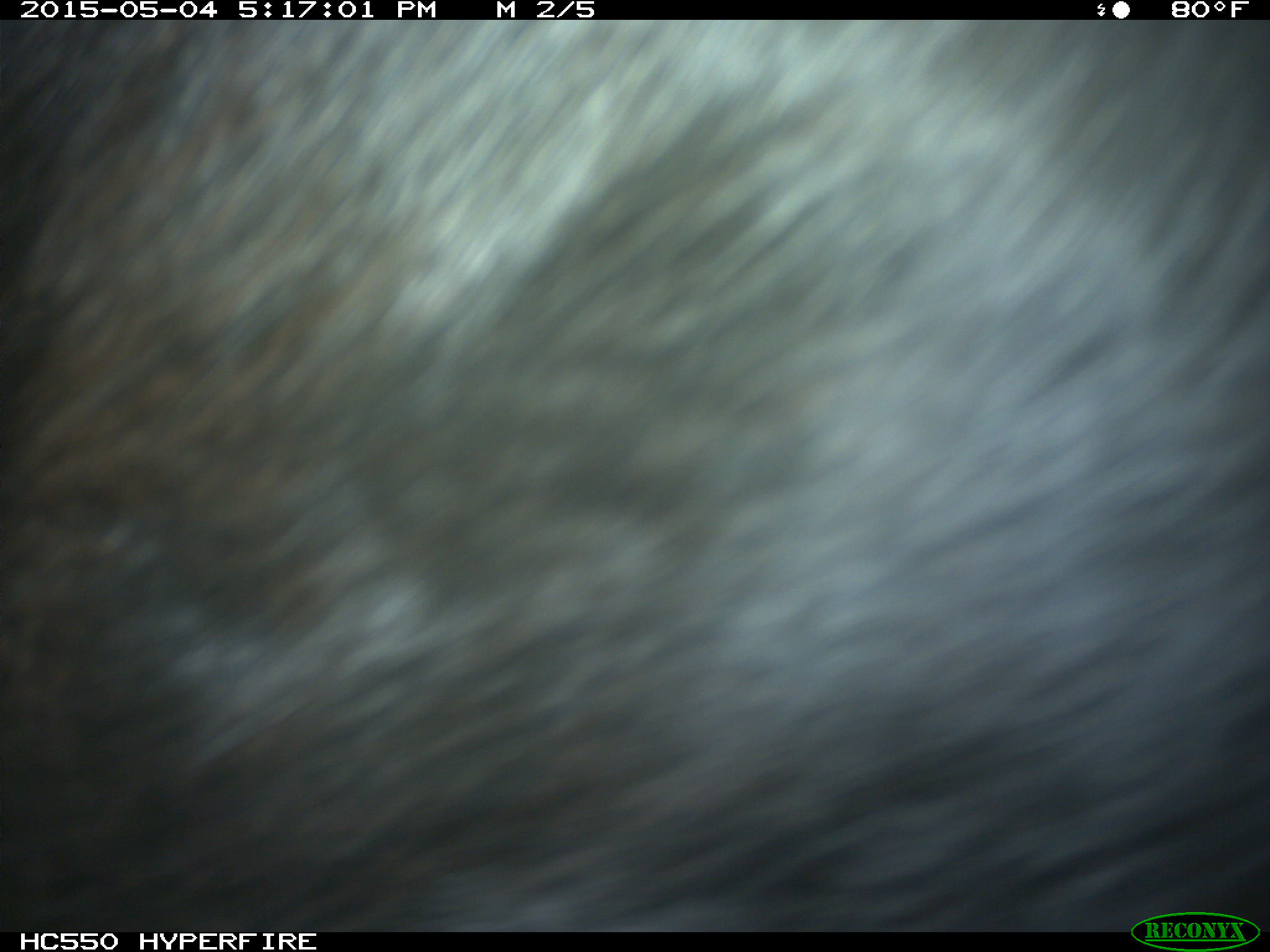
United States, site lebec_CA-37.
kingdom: Animalia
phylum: Chordata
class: Mammalia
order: Artiodactyla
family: Bovidae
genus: Bos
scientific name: Bos taurus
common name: domestic cow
Bos taurus (domestic cow).